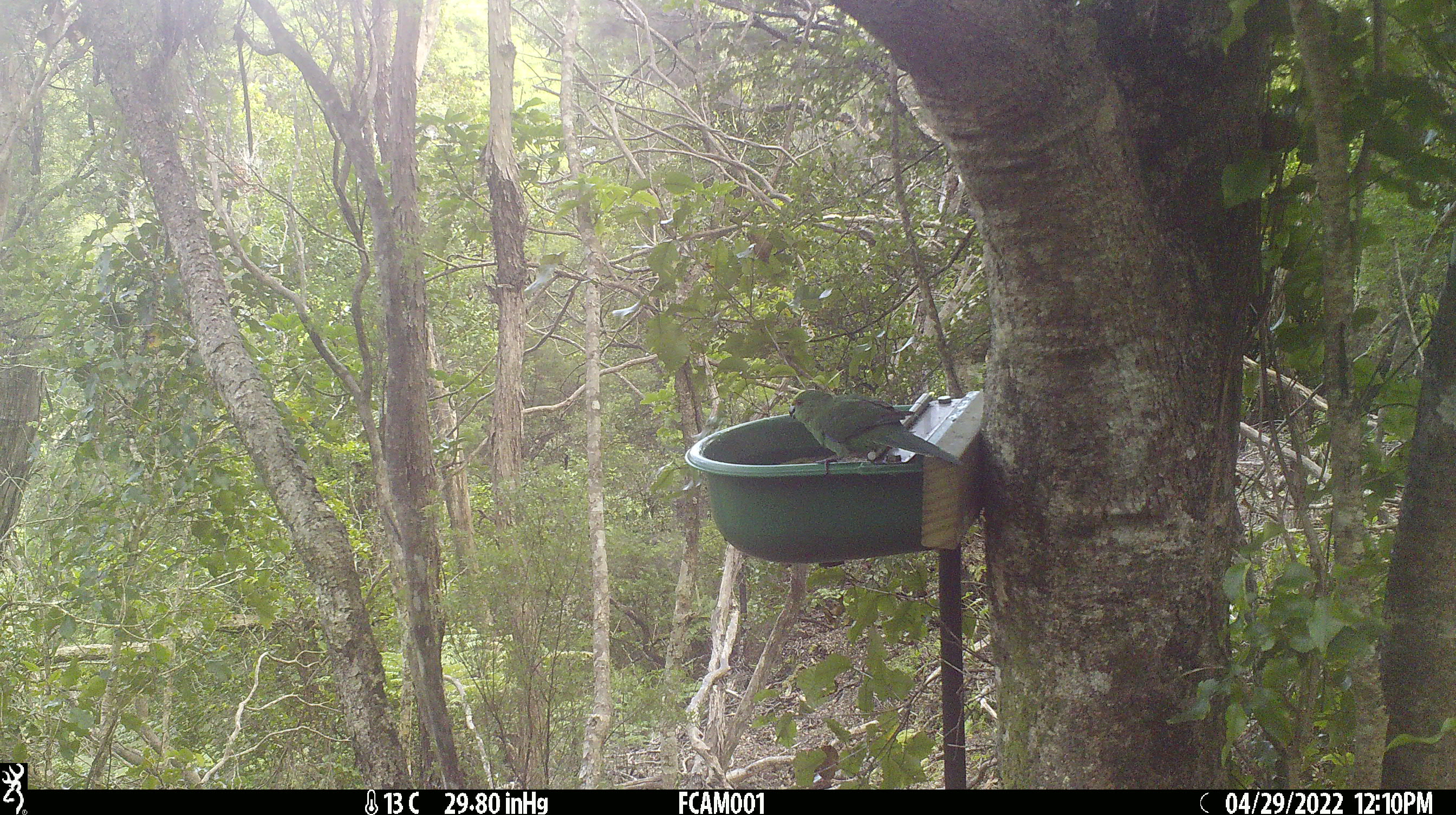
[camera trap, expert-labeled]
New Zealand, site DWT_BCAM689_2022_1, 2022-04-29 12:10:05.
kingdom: Animalia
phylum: Chordata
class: Aves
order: Psittaciformes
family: Psittaculidae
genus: Cyanoramphus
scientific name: Cyanoramphus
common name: parakeet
Parakeet (Cyanoramphus).